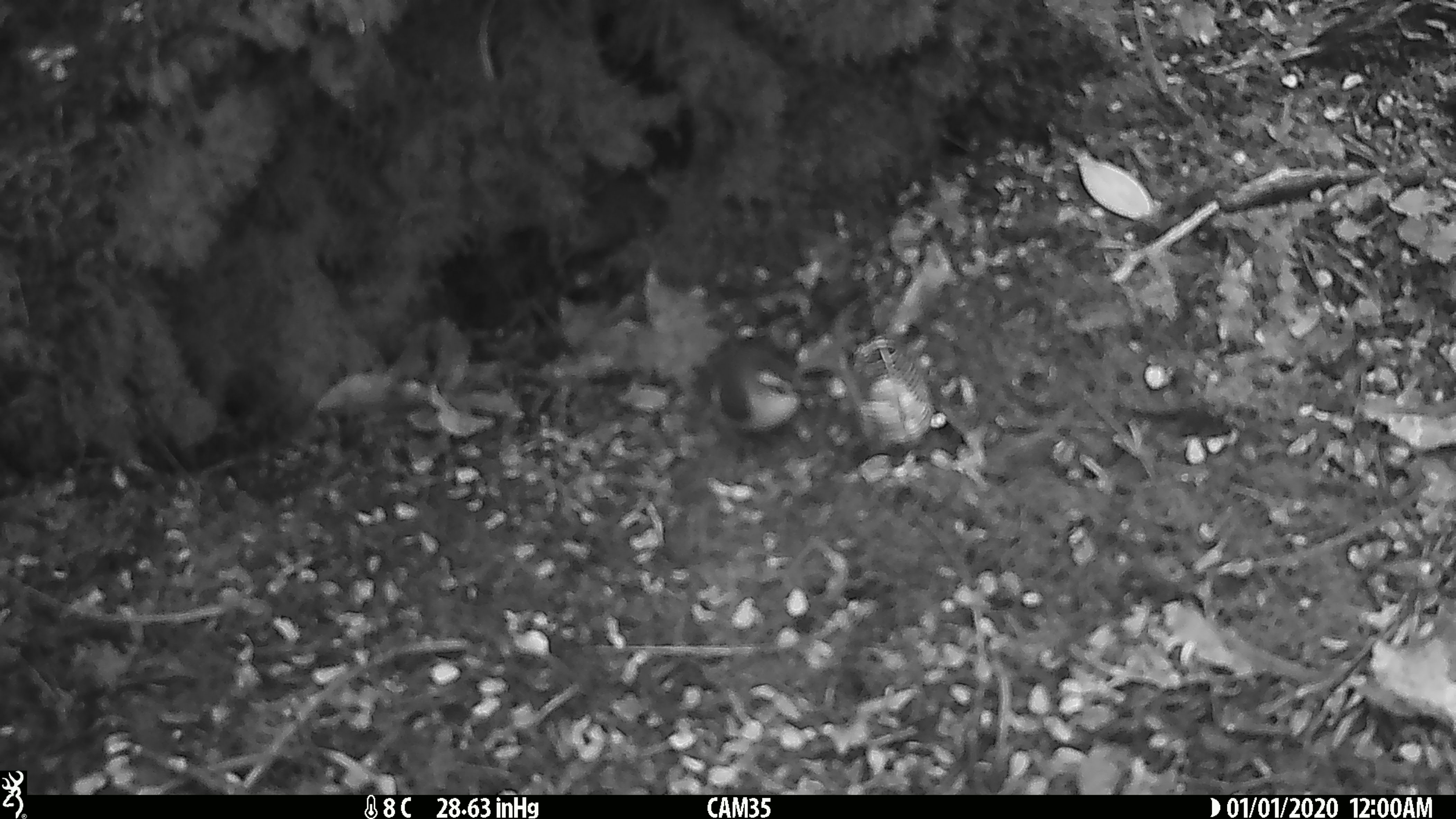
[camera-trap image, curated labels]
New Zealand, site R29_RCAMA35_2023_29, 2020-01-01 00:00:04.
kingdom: Animalia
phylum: Chordata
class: Aves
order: Passeriformes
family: Acanthisittidae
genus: Acanthisitta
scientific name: Acanthisitta chloris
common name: rifleman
Rifleman (Acanthisitta chloris).